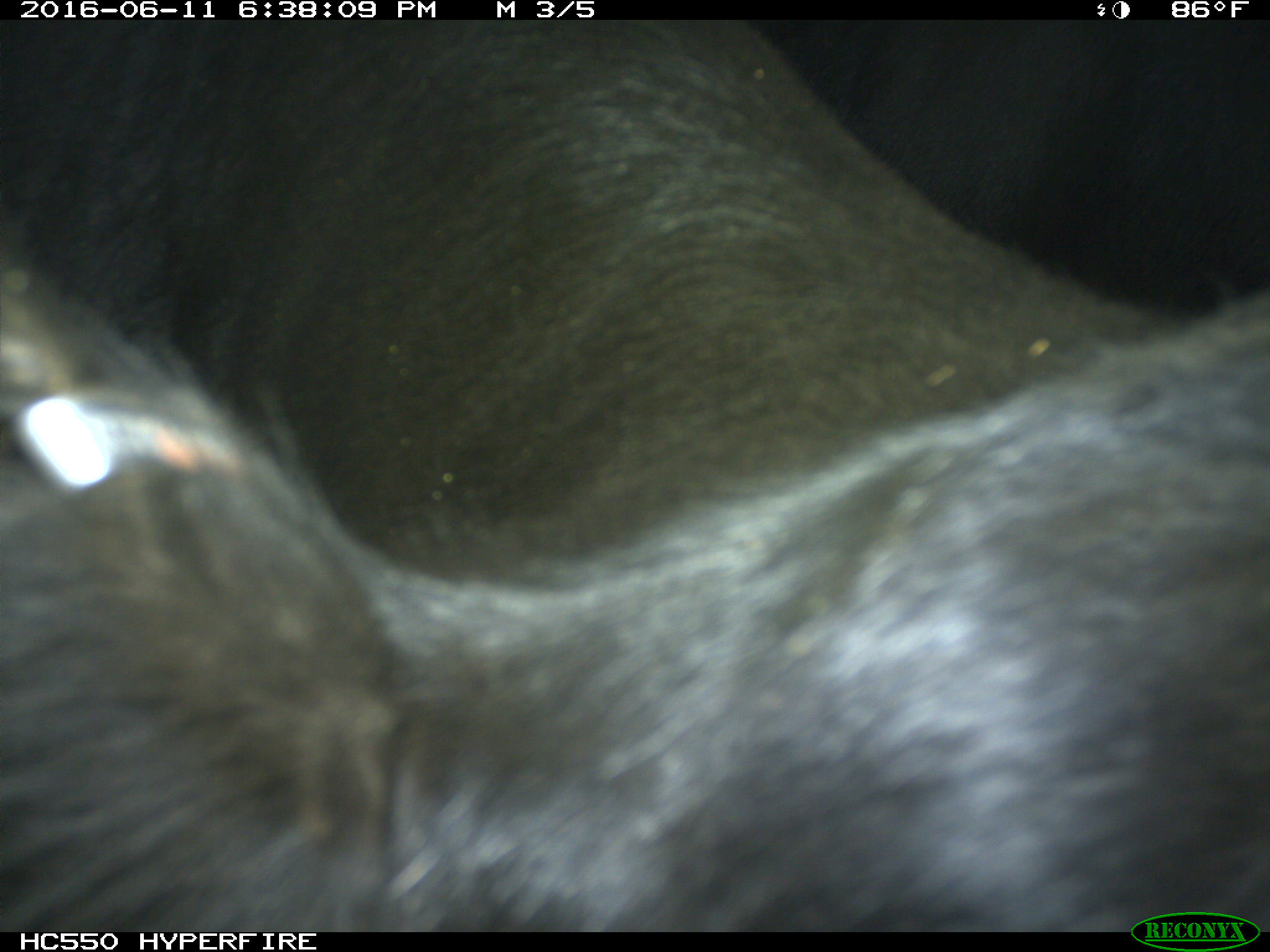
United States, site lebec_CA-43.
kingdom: Animalia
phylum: Chordata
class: Mammalia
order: Artiodactyla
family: Bovidae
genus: Bos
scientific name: Bos taurus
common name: domestic cow